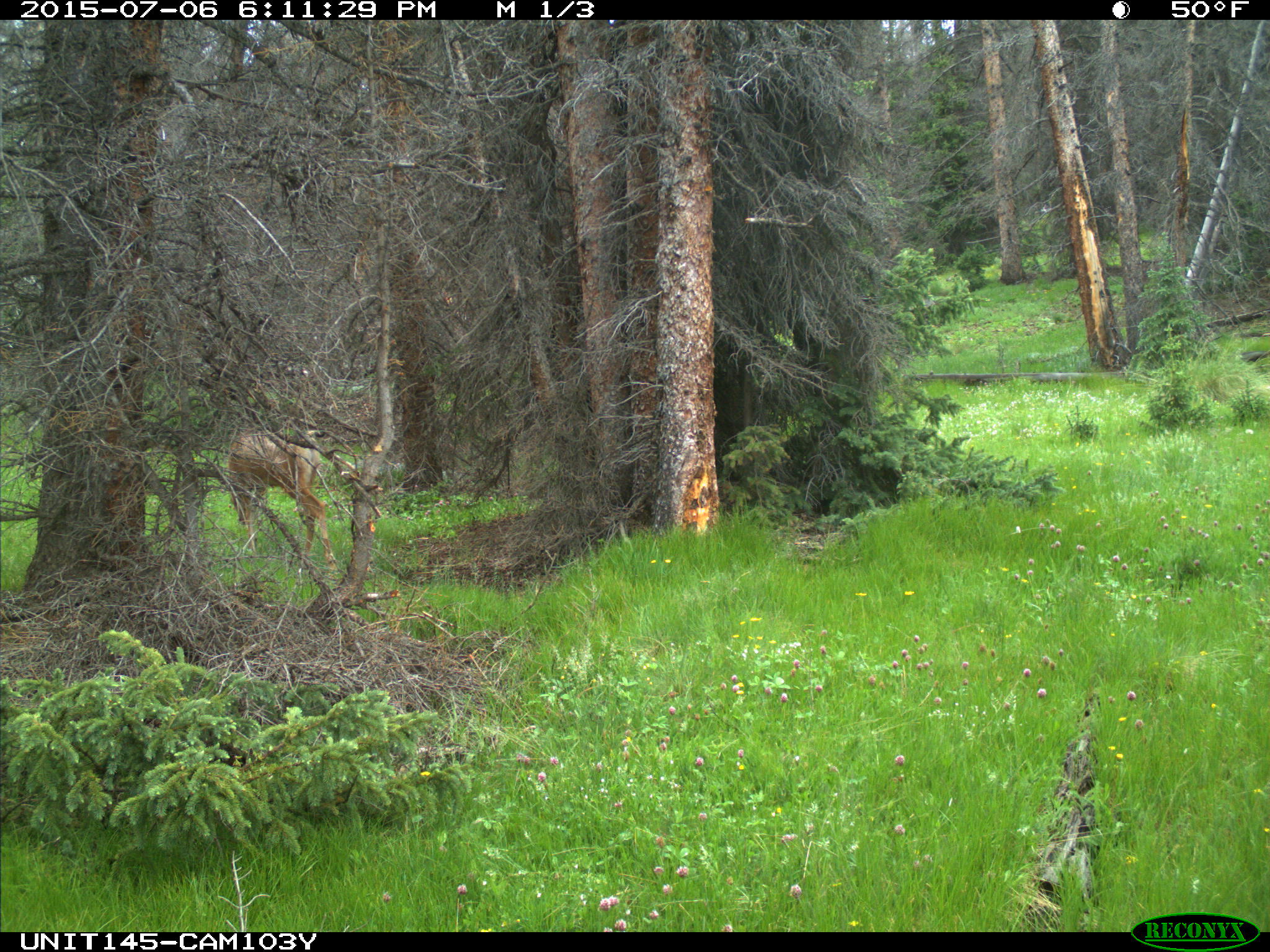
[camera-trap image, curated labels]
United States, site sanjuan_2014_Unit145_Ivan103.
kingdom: Animalia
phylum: Chordata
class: Mammalia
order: Artiodactyla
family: Cervidae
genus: Odocoileus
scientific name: Odocoileus hemionus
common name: mule deer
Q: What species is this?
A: Odocoileus hemionus (mule deer).